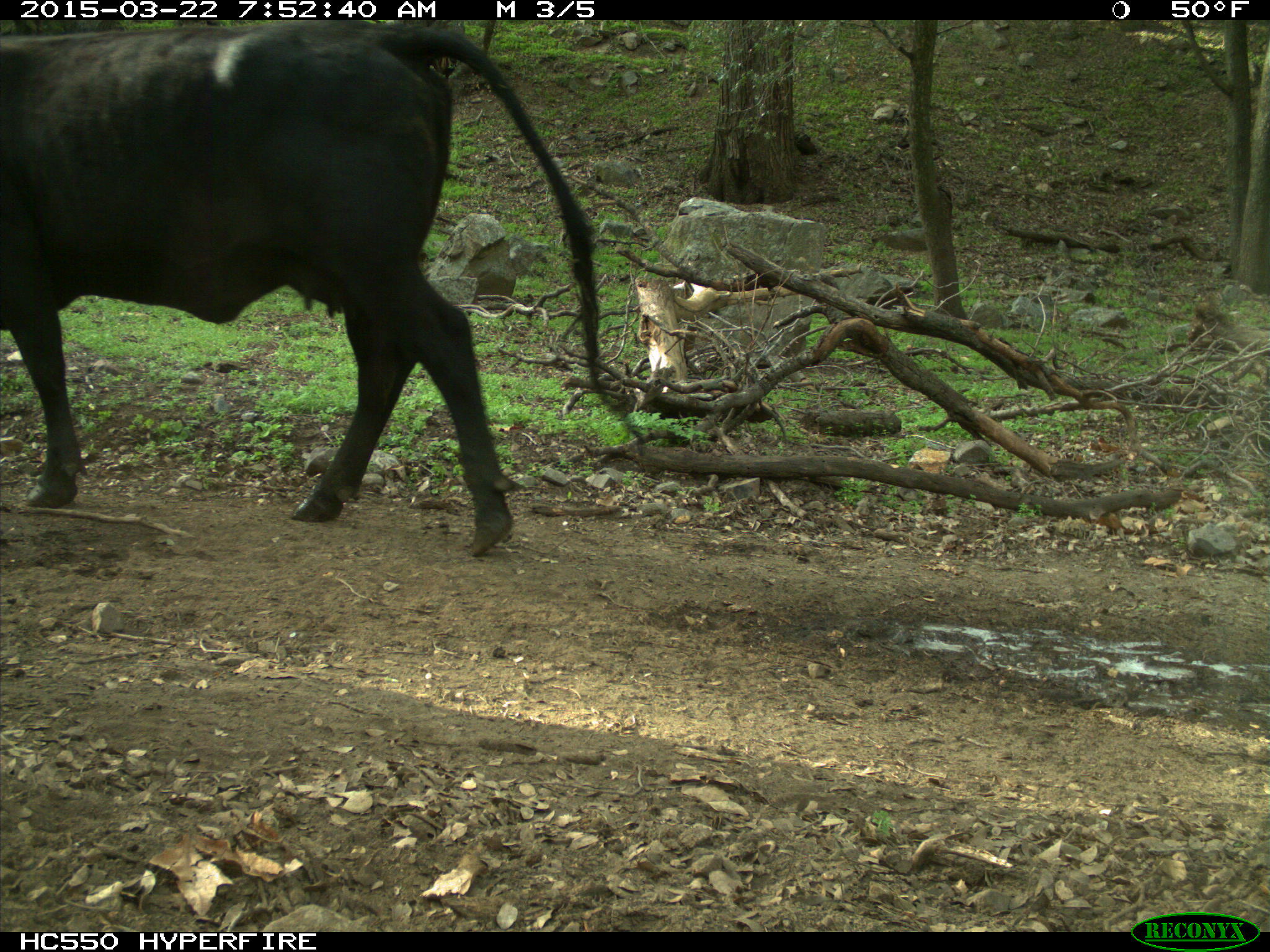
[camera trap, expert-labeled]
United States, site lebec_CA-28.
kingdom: Animalia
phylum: Chordata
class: Mammalia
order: Artiodactyla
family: Bovidae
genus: Bos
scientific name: Bos taurus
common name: domestic cow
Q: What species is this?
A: Bos taurus (domestic cow).